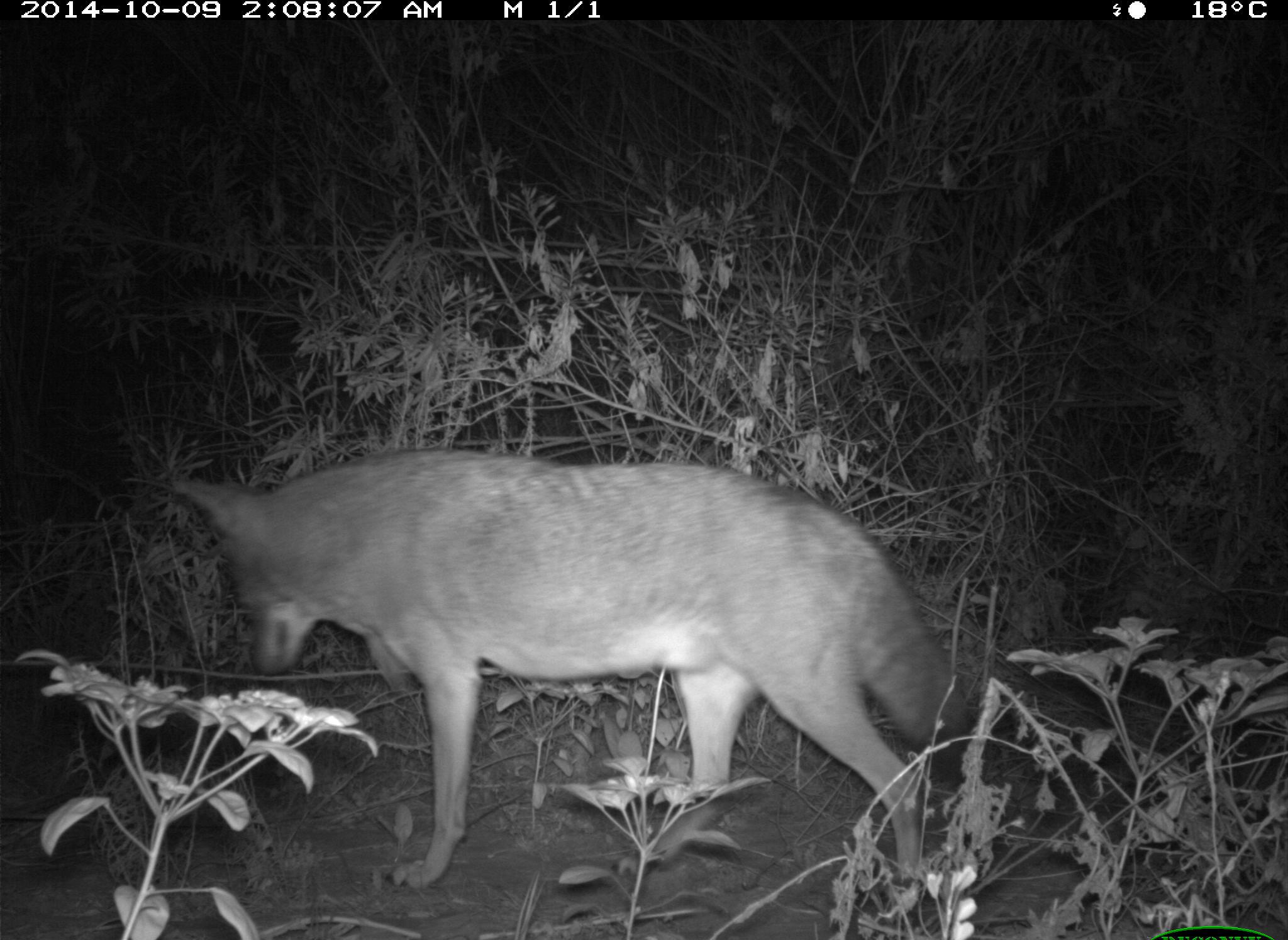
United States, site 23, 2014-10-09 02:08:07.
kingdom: Animalia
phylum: Chordata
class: Mammalia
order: Carnivora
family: Canidae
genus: Canis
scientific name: Canis latrans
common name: coyote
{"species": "coyote (Canis latrans)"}